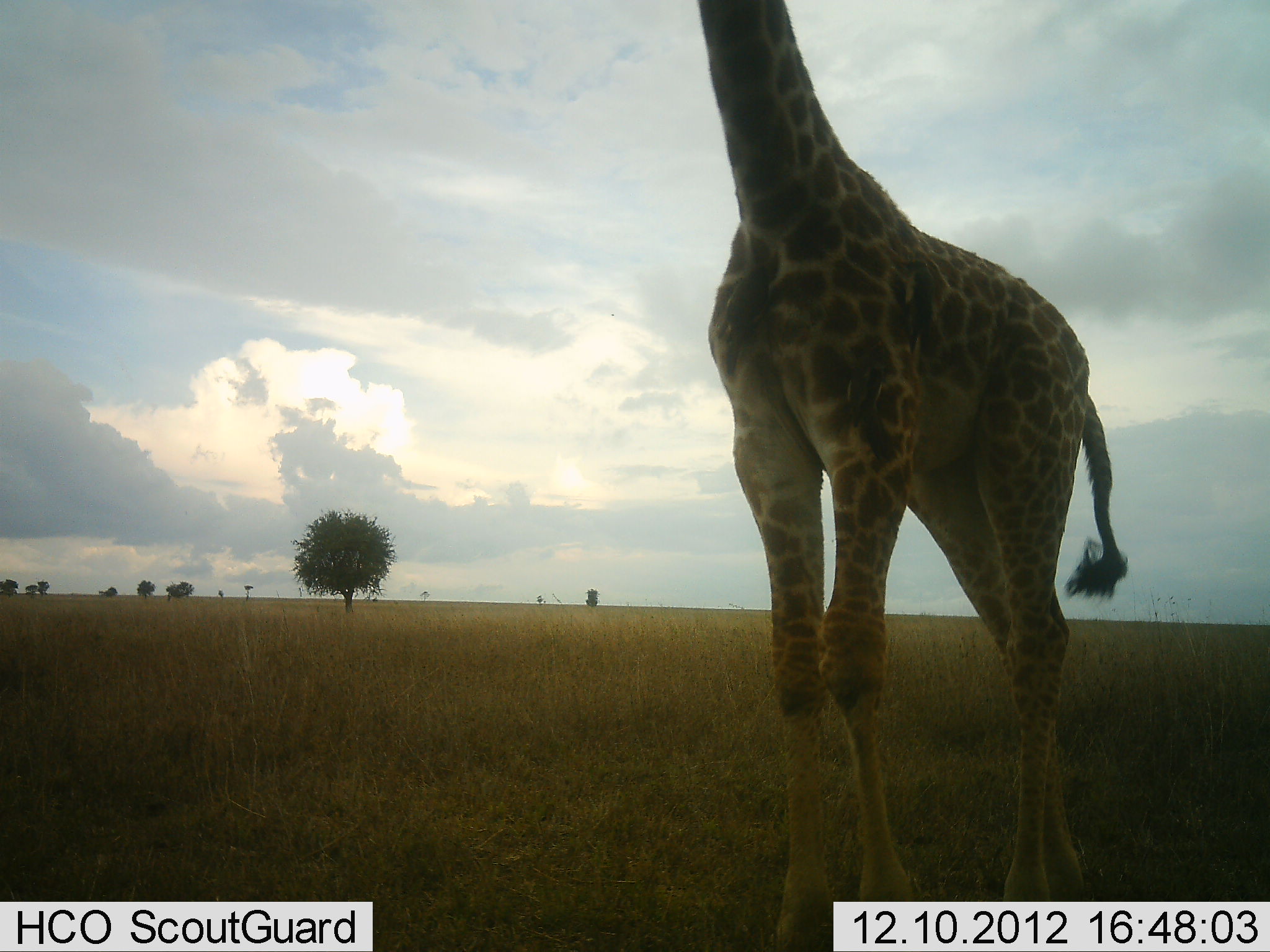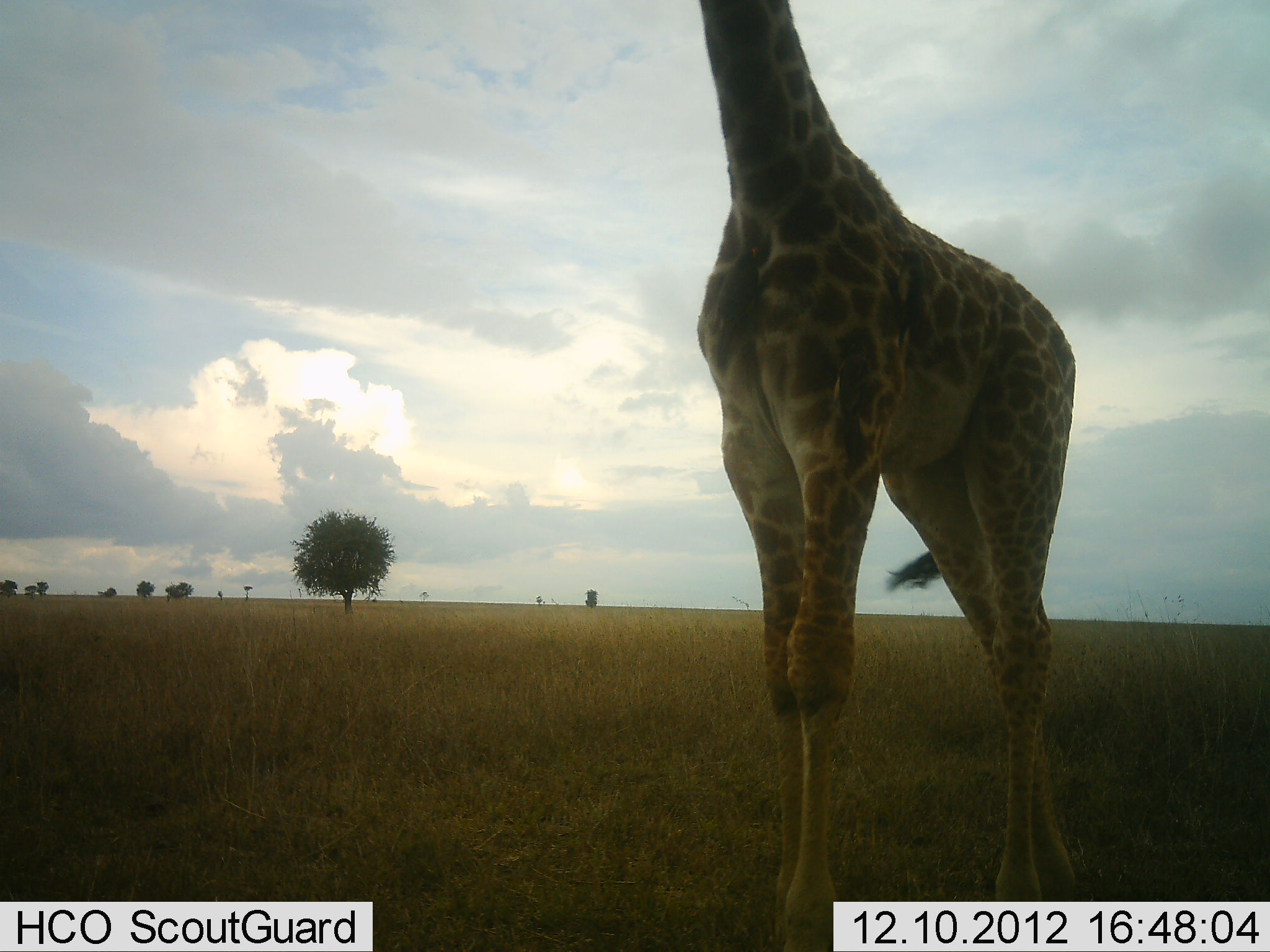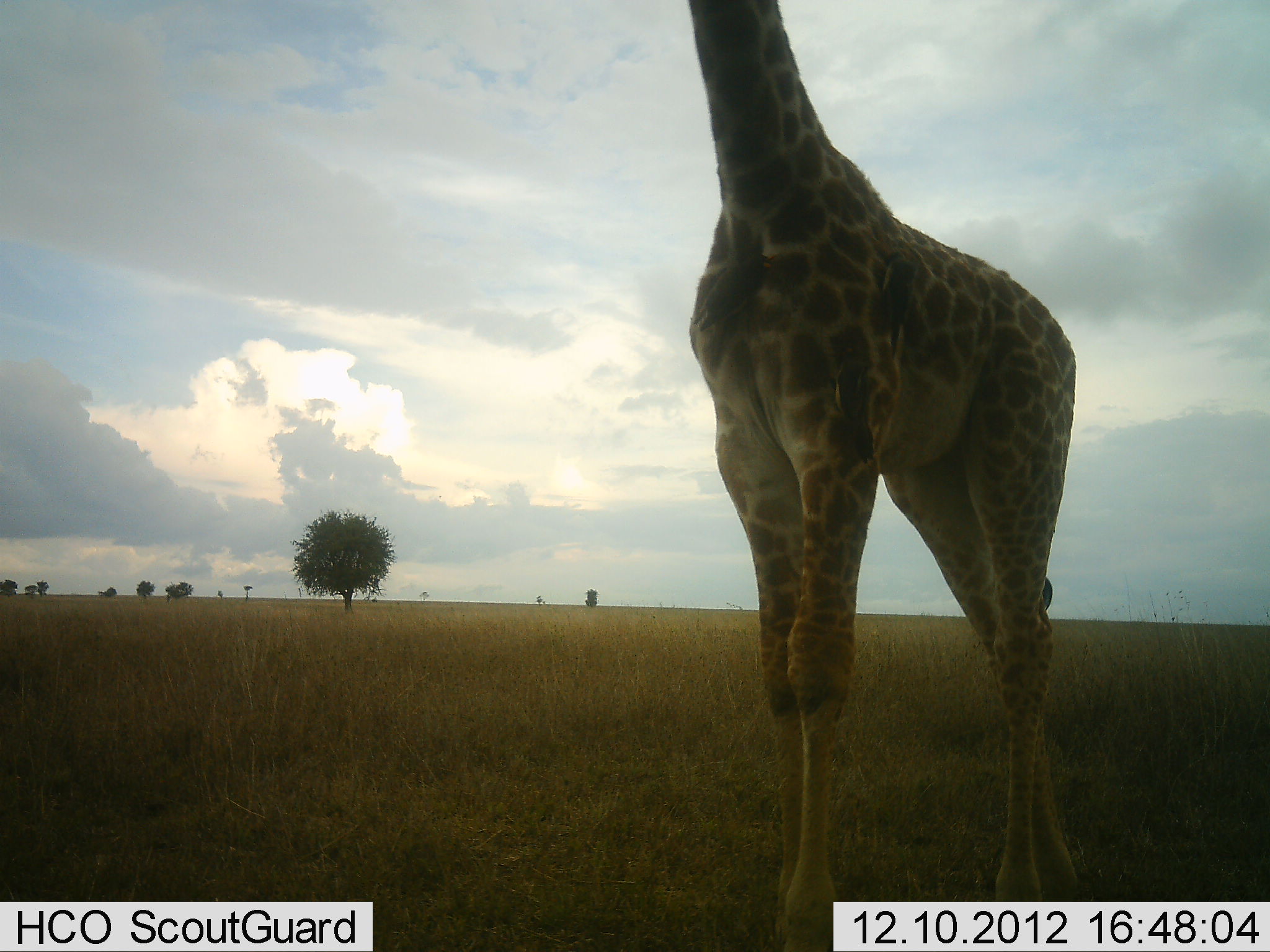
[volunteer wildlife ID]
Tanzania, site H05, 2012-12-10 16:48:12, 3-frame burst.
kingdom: Animalia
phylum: Chordata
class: Mammalia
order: Artiodactyla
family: Giraffidae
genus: Giraffa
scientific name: Giraffa camelopardalis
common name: giraffe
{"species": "giraffe (Giraffa camelopardalis)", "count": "1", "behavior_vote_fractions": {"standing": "82%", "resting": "0%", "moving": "9%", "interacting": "0%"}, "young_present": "0%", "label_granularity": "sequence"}